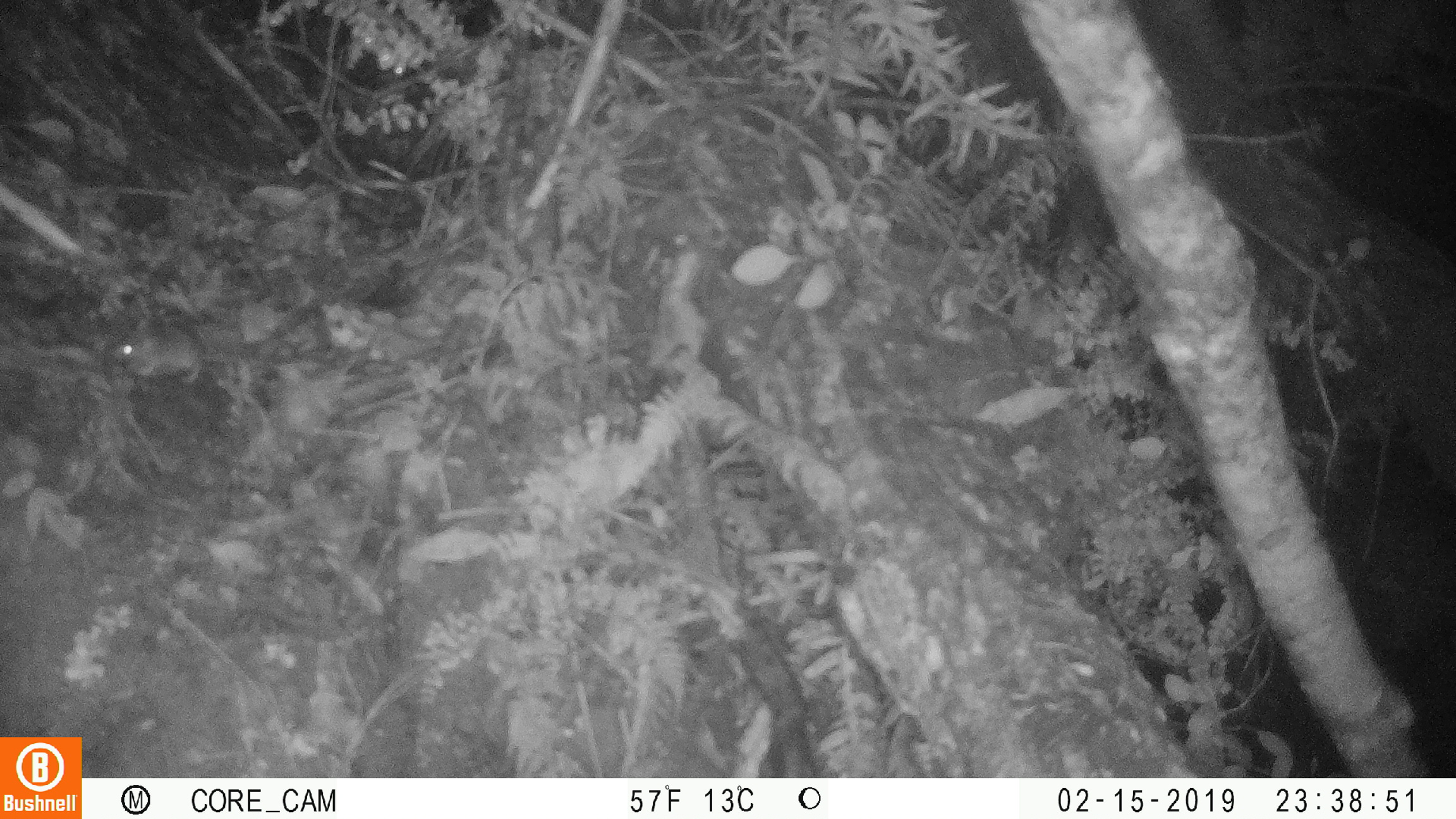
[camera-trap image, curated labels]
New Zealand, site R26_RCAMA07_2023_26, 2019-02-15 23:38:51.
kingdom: Animalia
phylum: Chordata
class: Mammalia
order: Rodentia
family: Muridae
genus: Mus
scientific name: Mus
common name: mouse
Mouse (Mus).